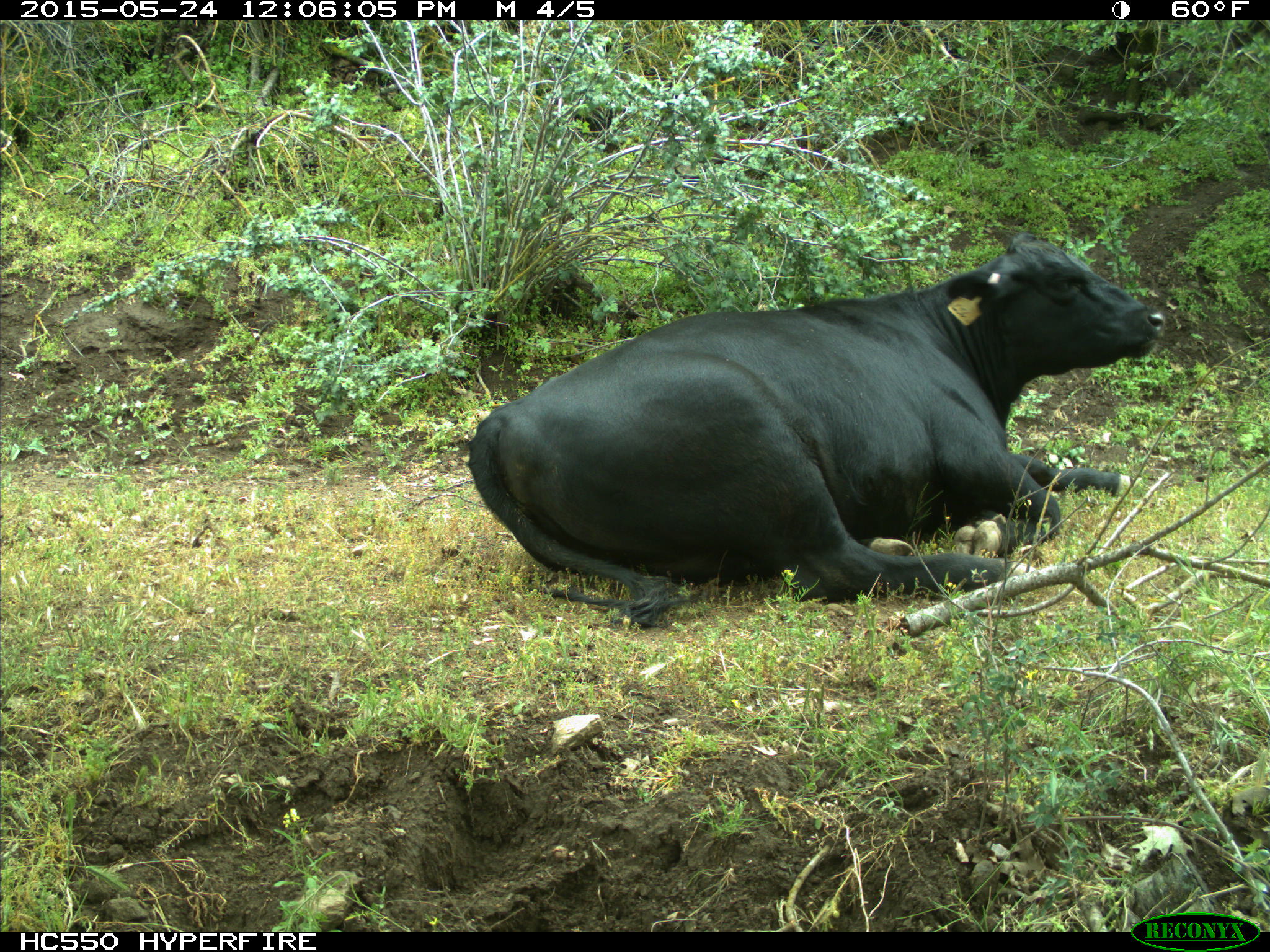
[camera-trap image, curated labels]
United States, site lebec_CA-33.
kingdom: Animalia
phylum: Chordata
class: Mammalia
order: Artiodactyla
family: Bovidae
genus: Bos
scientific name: Bos taurus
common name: domestic cow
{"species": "Bos taurus (domestic cow)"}